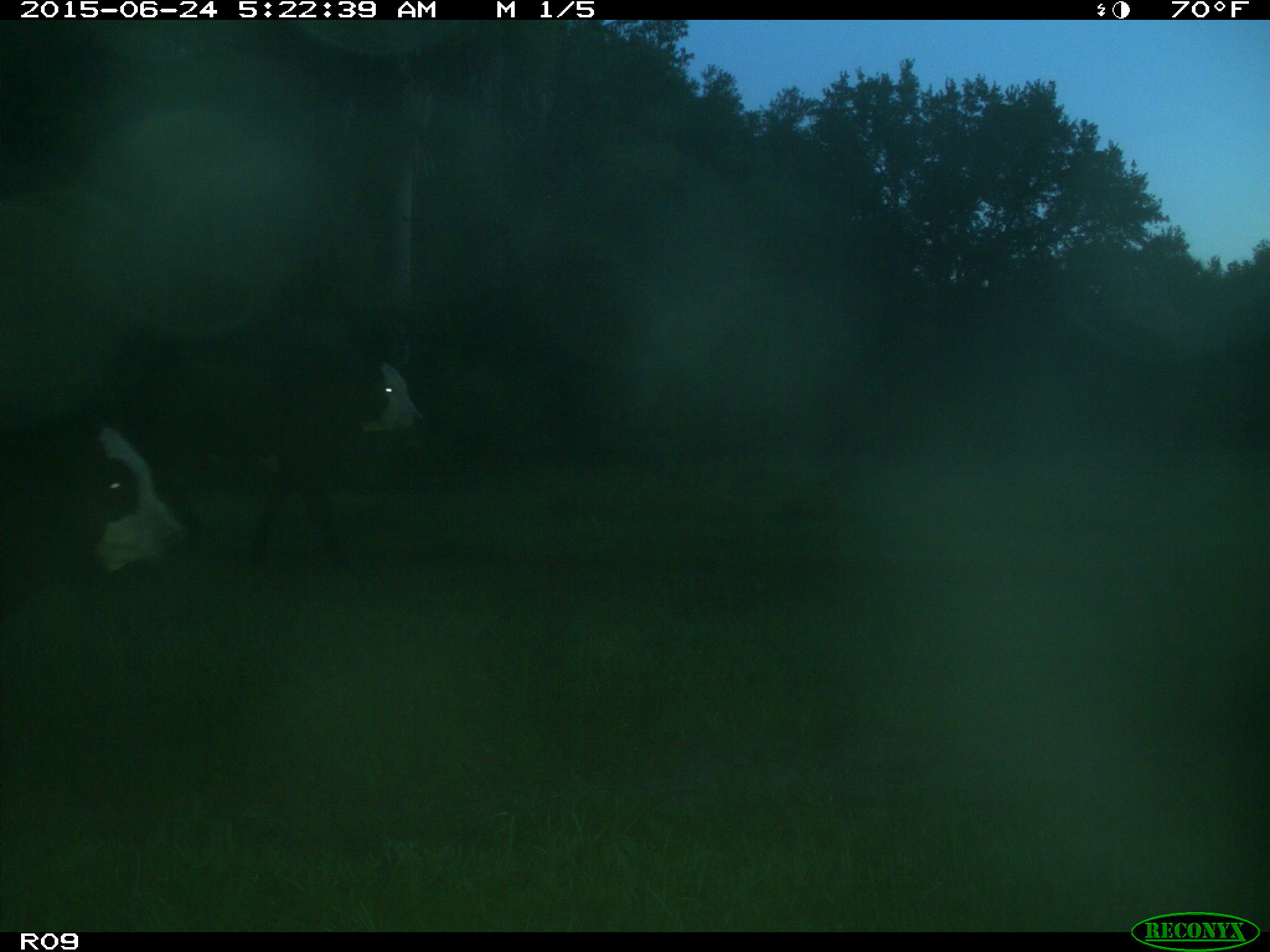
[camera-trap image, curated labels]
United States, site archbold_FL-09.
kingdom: Animalia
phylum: Chordata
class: Mammalia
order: Artiodactyla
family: Bovidae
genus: Bos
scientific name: Bos taurus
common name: domestic cow